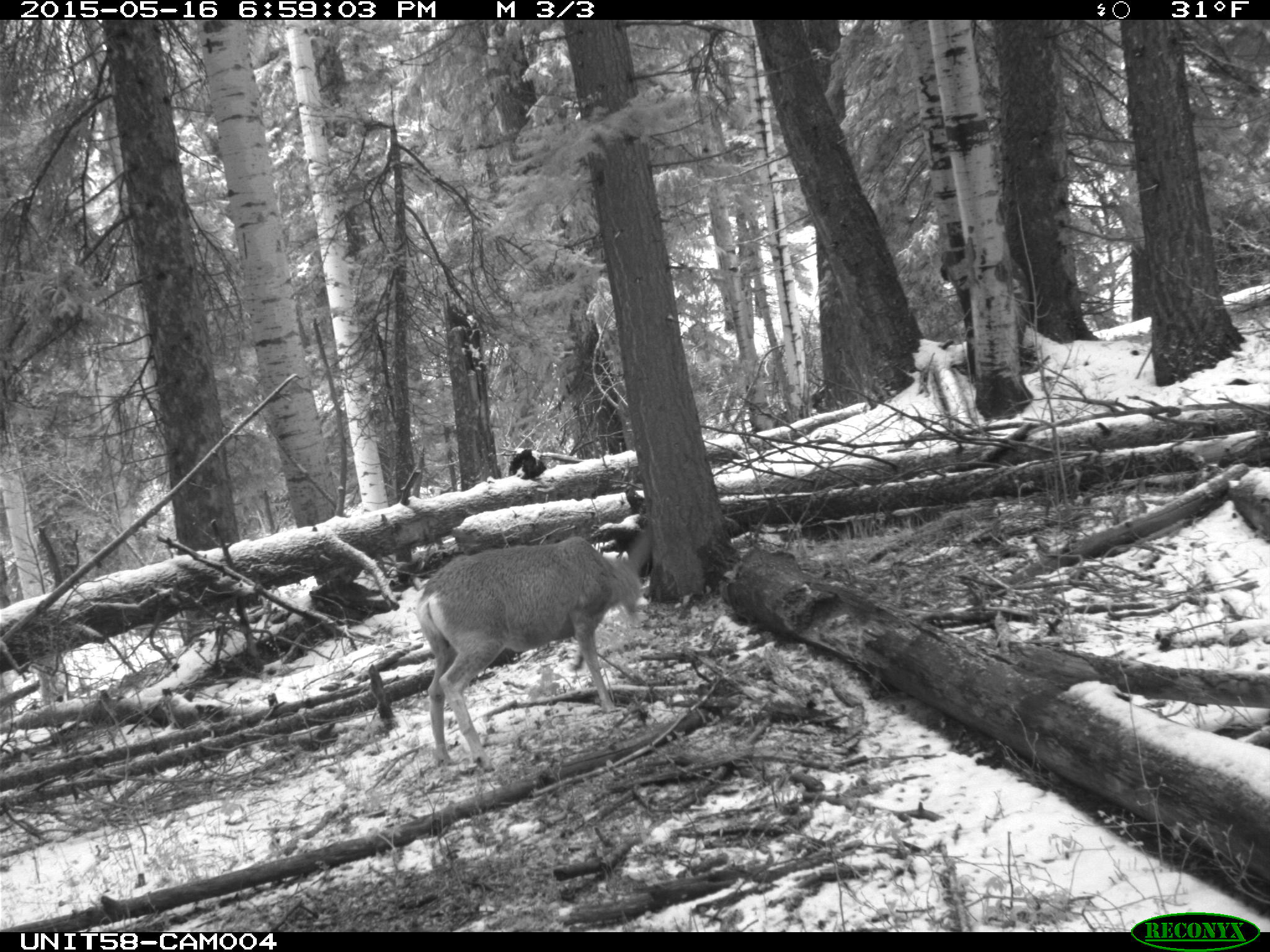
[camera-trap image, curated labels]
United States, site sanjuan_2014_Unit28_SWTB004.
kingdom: Animalia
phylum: Chordata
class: Mammalia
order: Artiodactyla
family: Cervidae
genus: Odocoileus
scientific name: Odocoileus hemionus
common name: mule deer